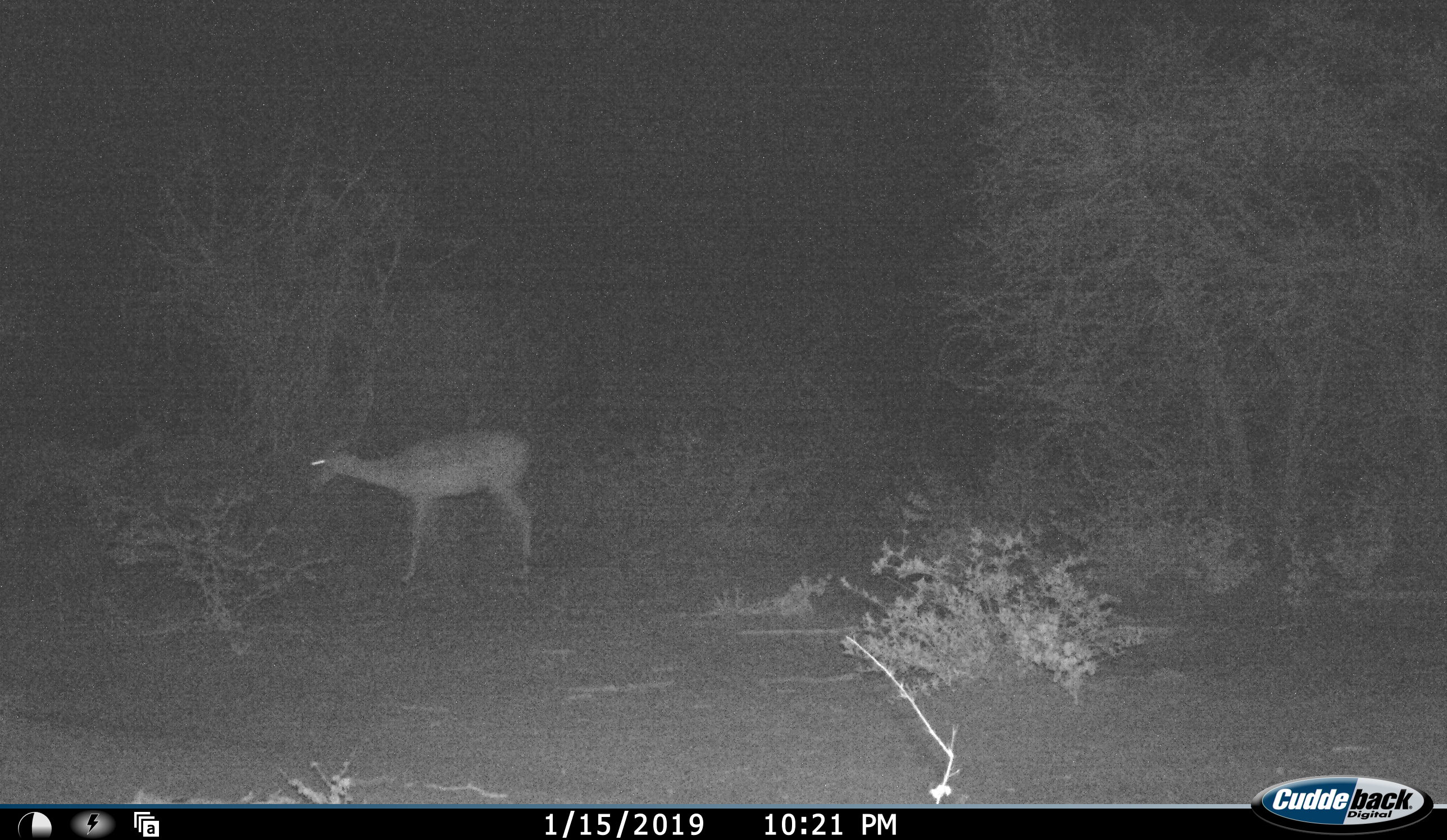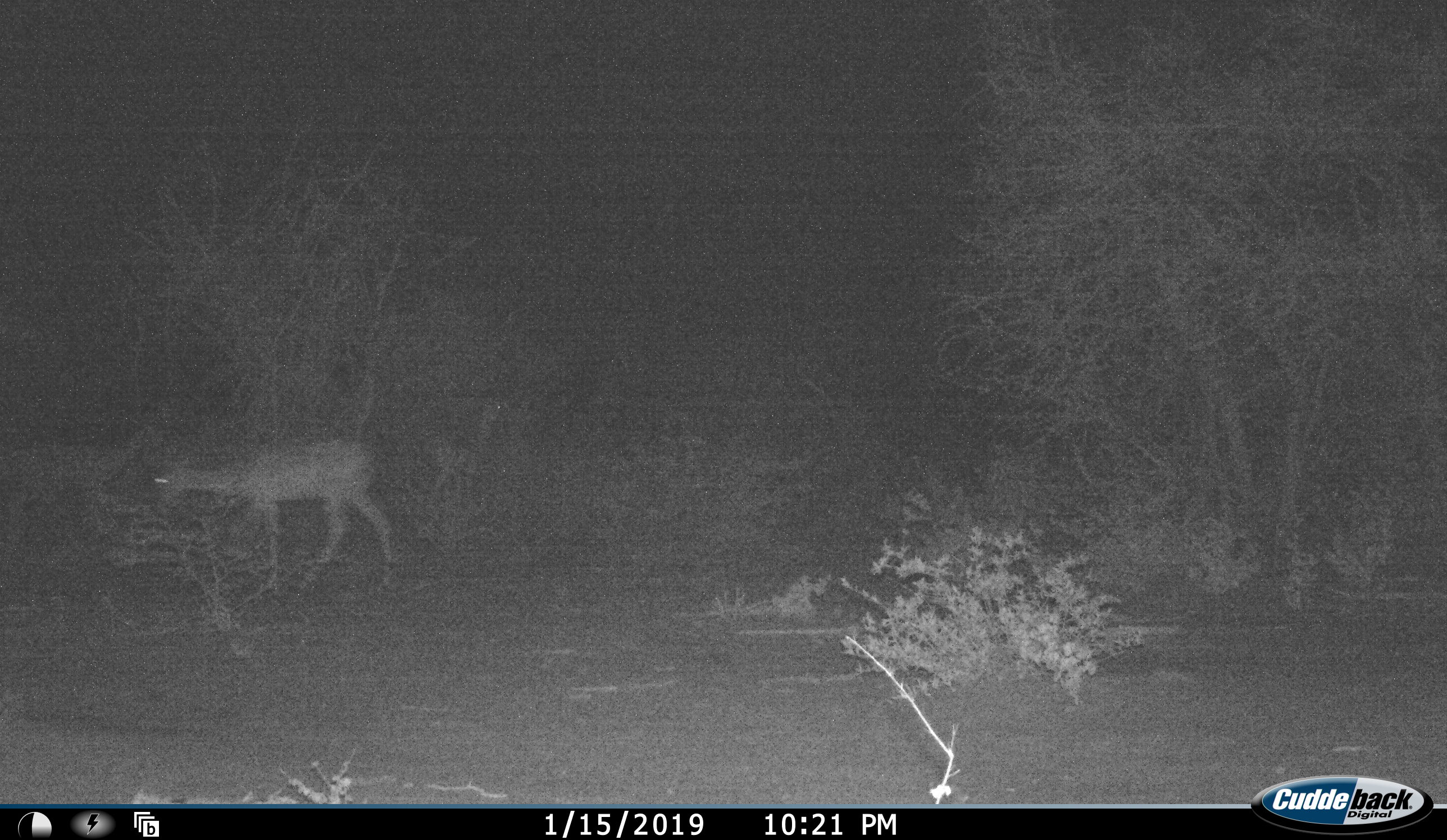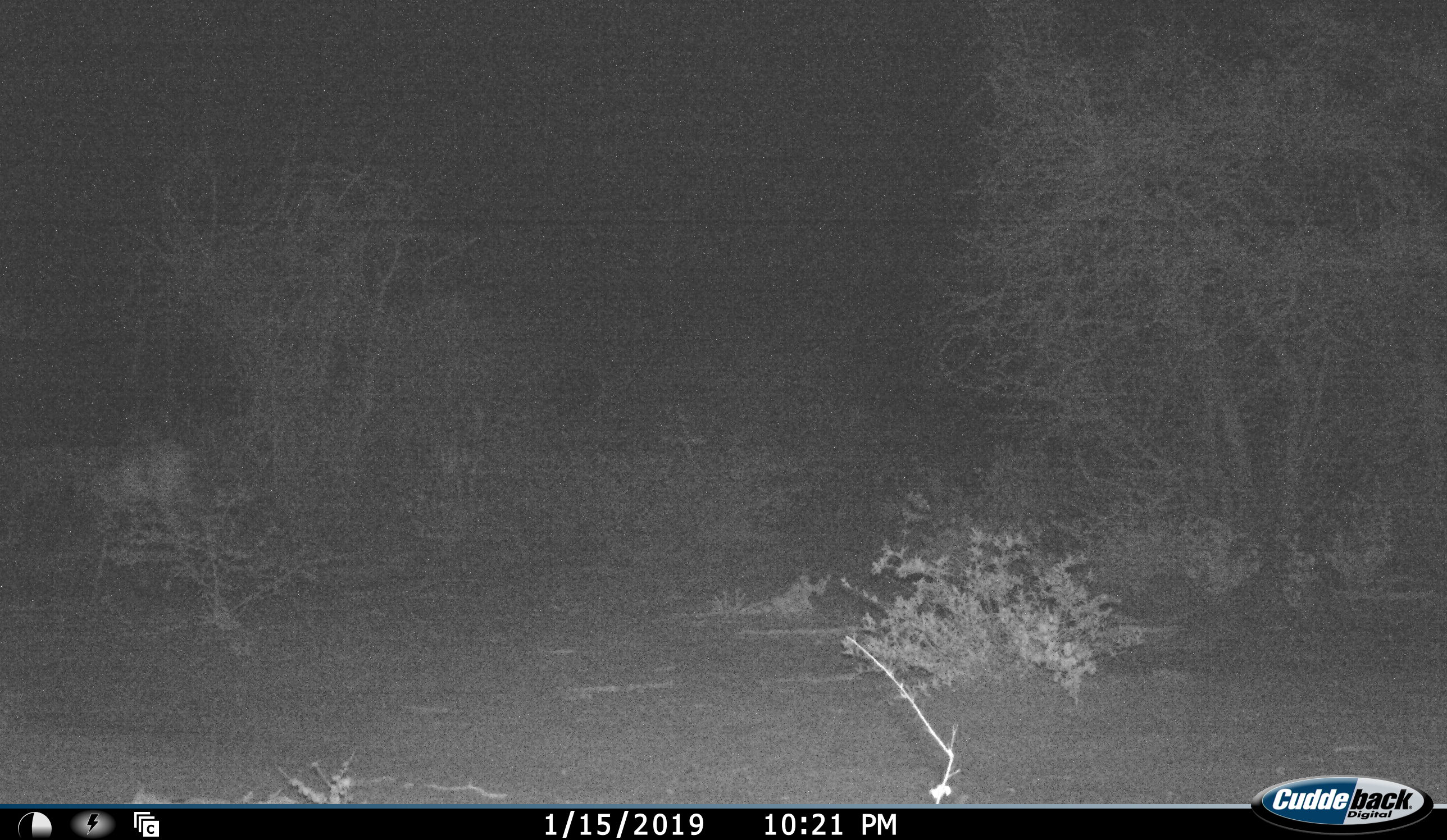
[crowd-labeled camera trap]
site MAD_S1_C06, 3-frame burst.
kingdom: Animalia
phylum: Chordata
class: Mammalia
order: Artiodactyla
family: Bovidae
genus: Aepyceros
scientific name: Aepyceros melampus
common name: impala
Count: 2.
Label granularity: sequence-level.